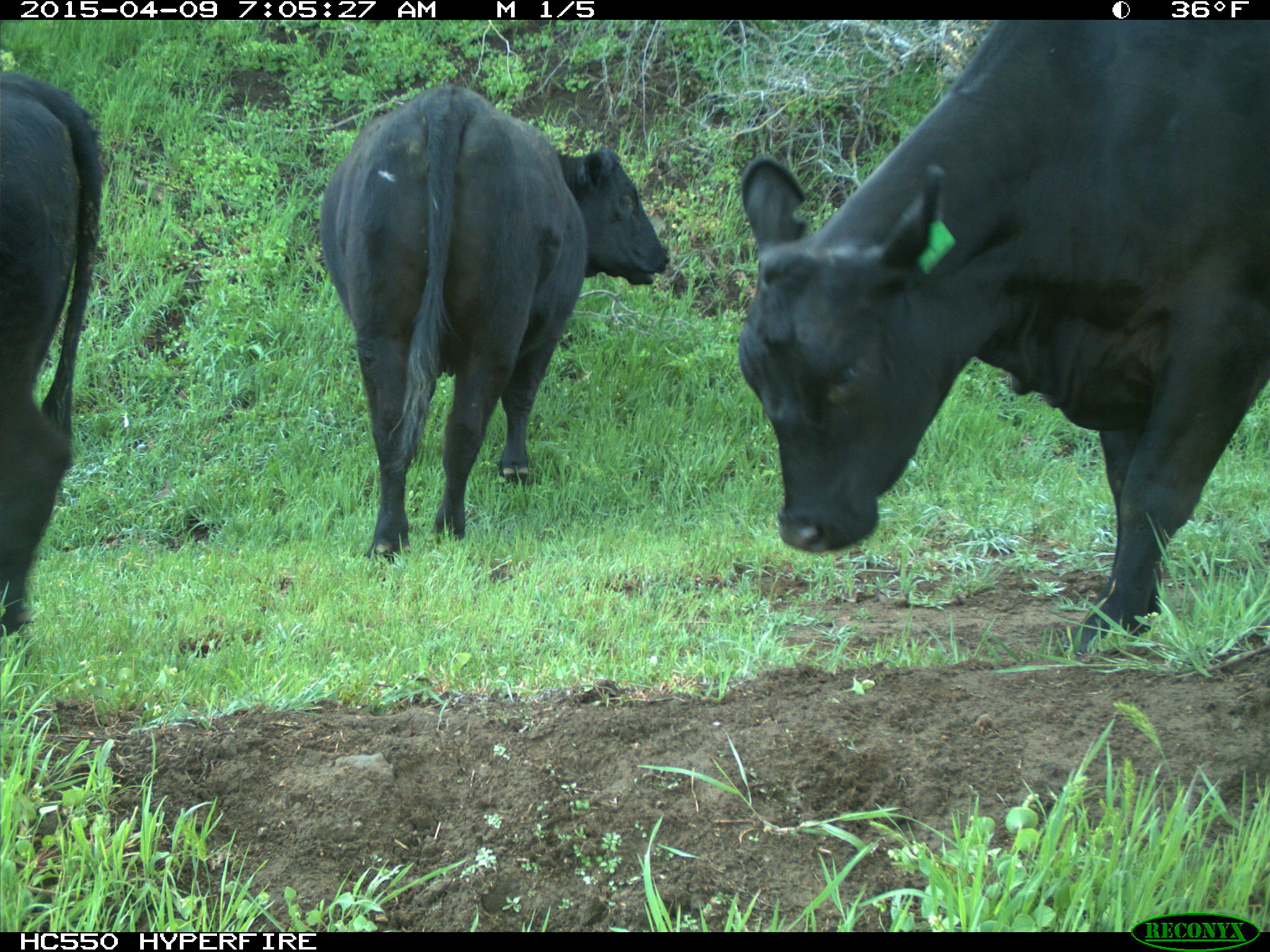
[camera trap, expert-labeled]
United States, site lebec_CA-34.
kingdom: Animalia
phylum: Chordata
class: Mammalia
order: Artiodactyla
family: Bovidae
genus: Bos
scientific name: Bos taurus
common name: domestic cow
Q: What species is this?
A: Bos taurus (domestic cow).